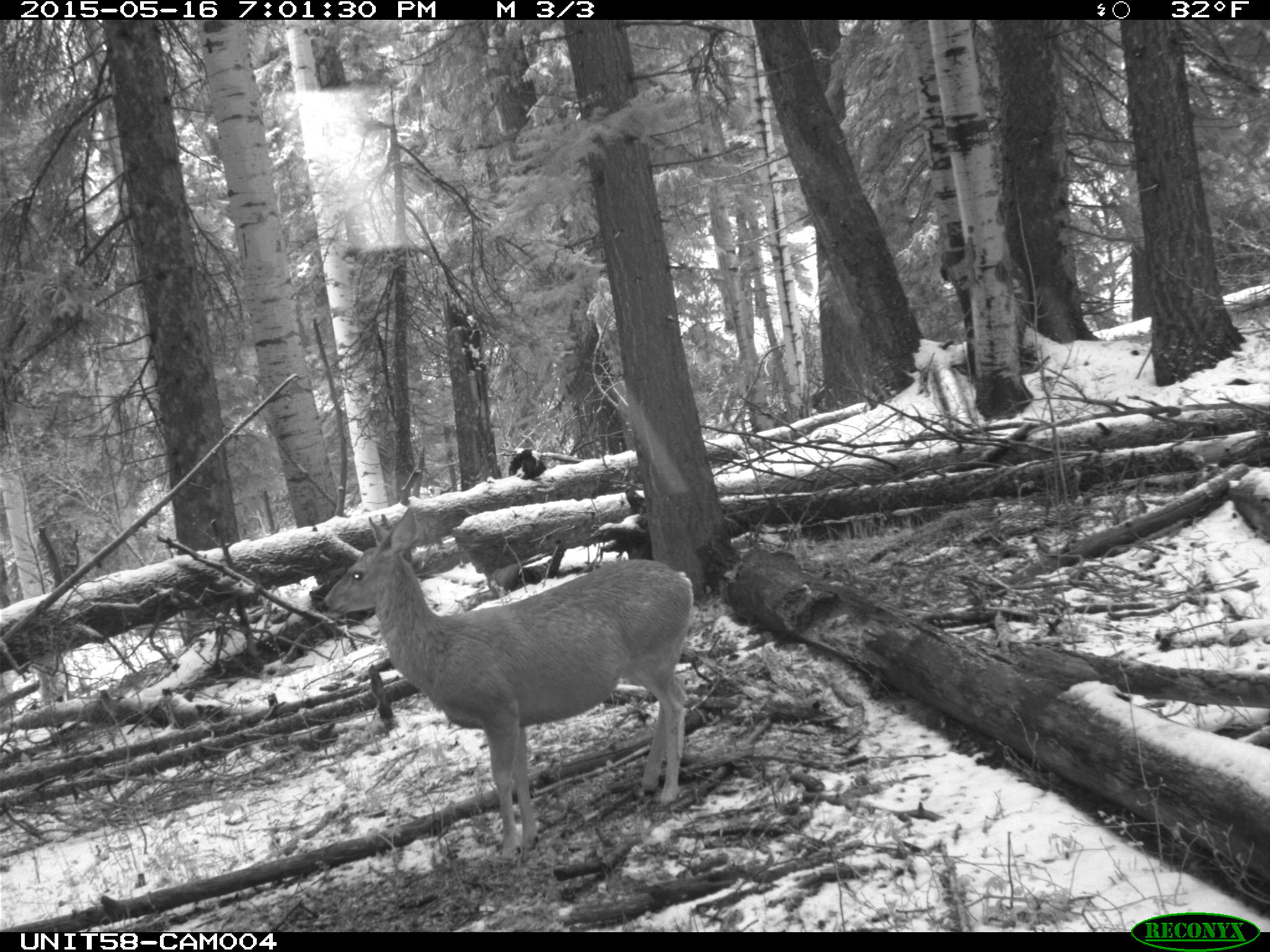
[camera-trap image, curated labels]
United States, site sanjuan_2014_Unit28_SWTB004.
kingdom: Animalia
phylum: Chordata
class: Mammalia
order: Artiodactyla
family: Cervidae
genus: Odocoileus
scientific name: Odocoileus hemionus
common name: mule deer